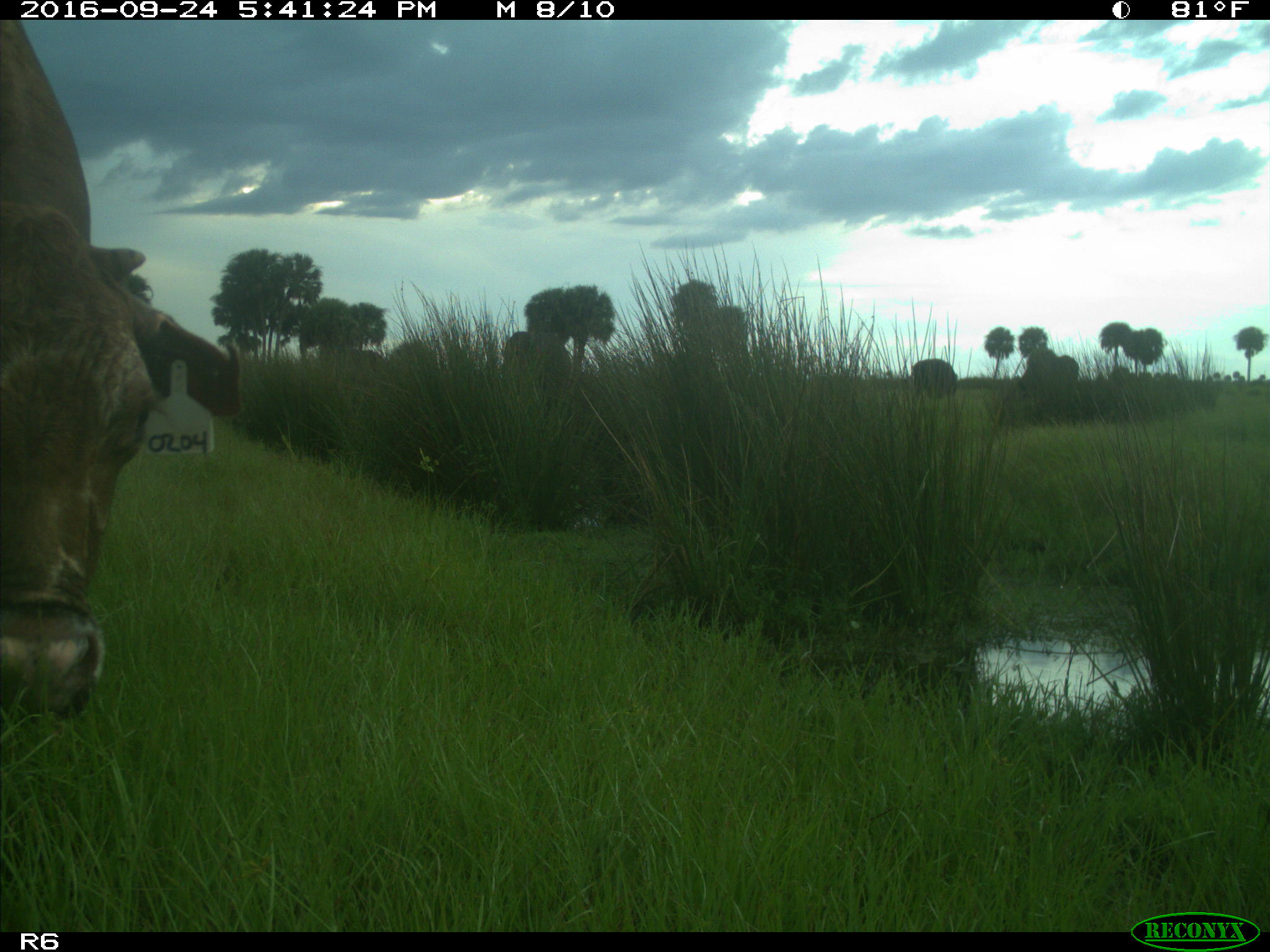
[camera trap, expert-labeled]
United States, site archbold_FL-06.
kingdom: Animalia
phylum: Chordata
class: Mammalia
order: Artiodactyla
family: Bovidae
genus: Bos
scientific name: Bos taurus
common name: domestic cow